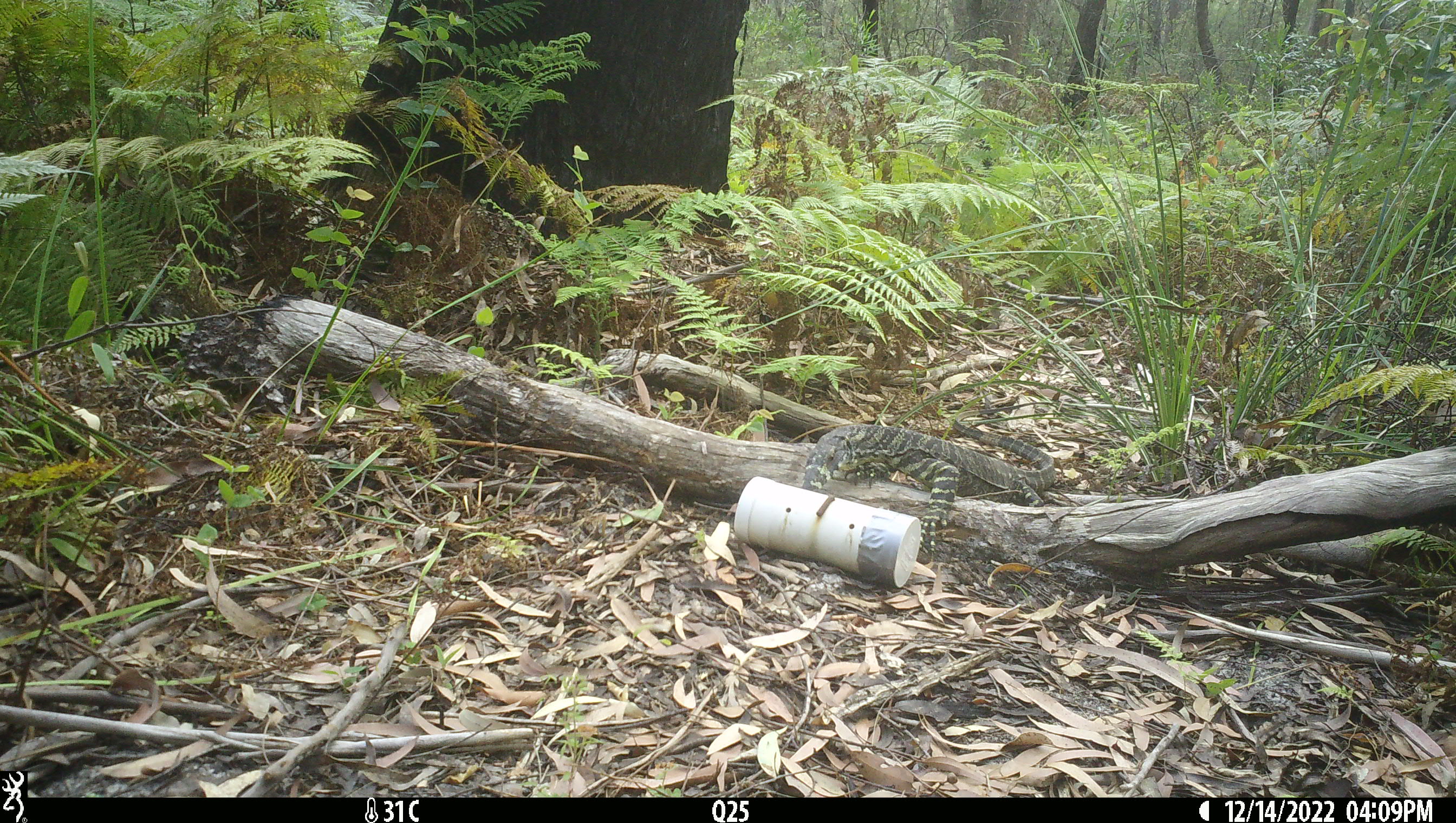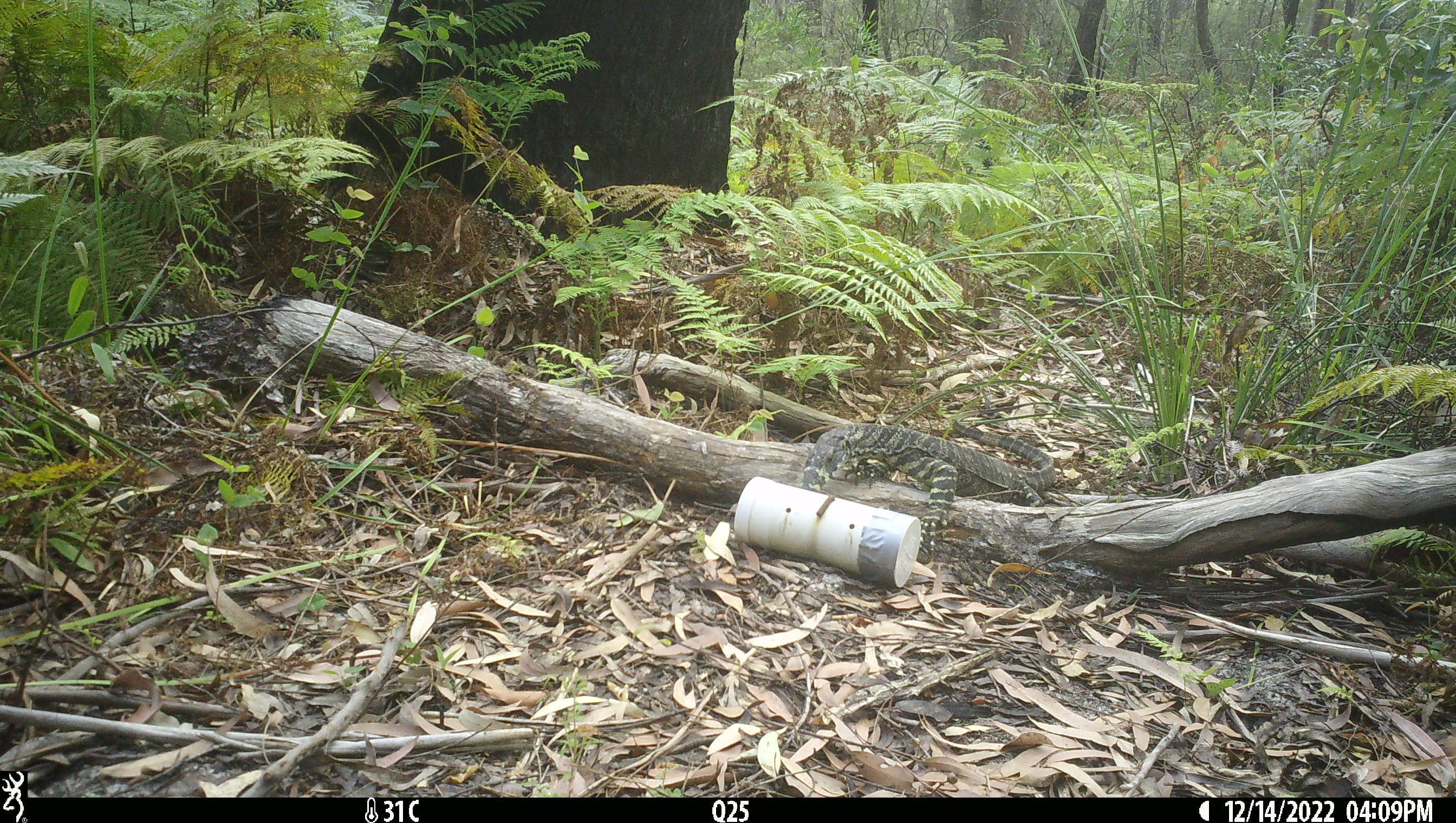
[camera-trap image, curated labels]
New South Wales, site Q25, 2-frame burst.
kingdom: Animalia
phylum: Chordata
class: Reptilia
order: Squamata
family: Varanidae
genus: Varanus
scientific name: Varanus varius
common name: lace monitor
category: goanna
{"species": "goanna (lace monitor) (Varanus varius)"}